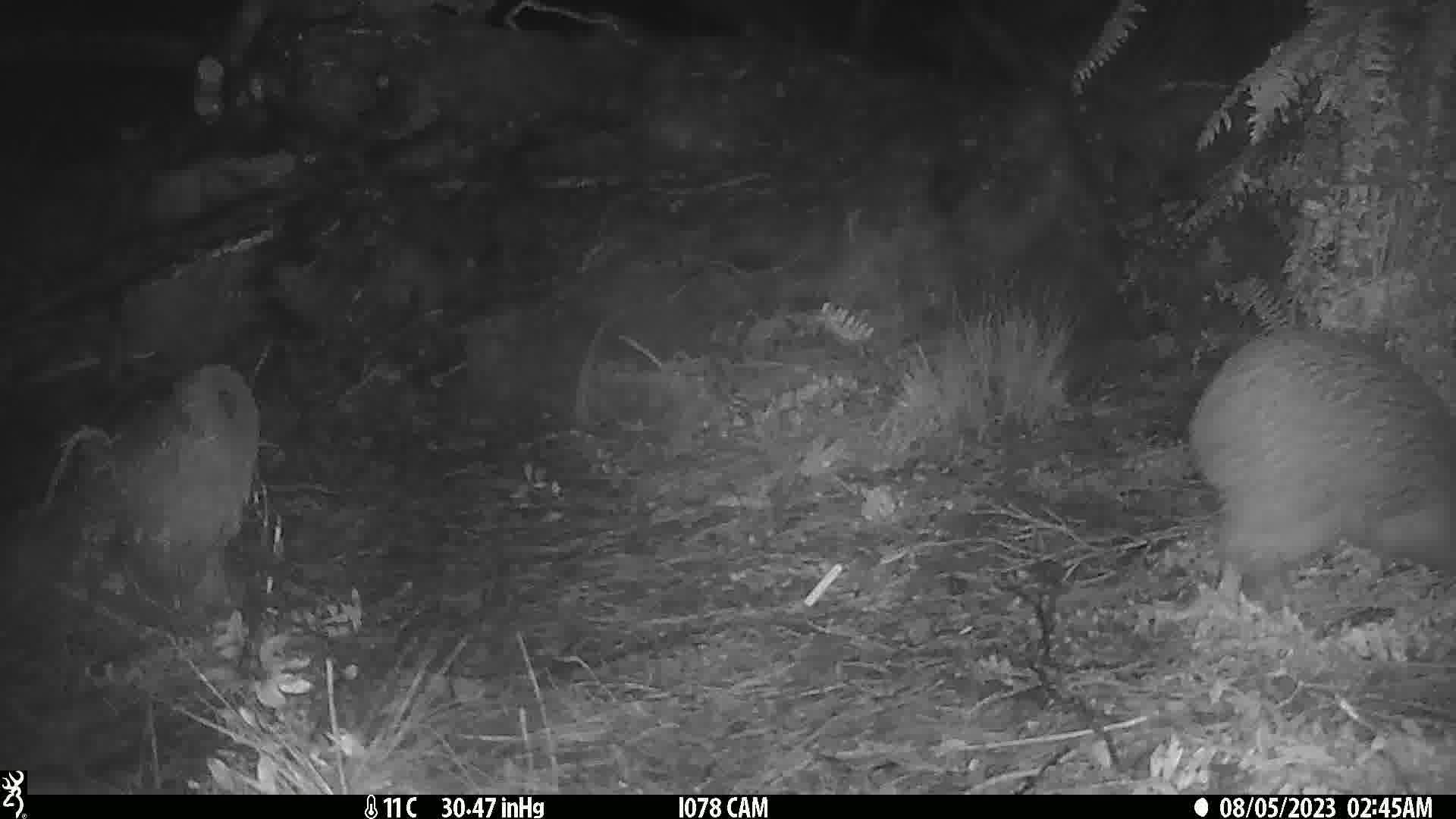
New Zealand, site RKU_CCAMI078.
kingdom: Animalia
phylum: Chordata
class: Aves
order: Apterygiformes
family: Apterygidae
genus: Apteryx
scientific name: Apteryx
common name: kiwi